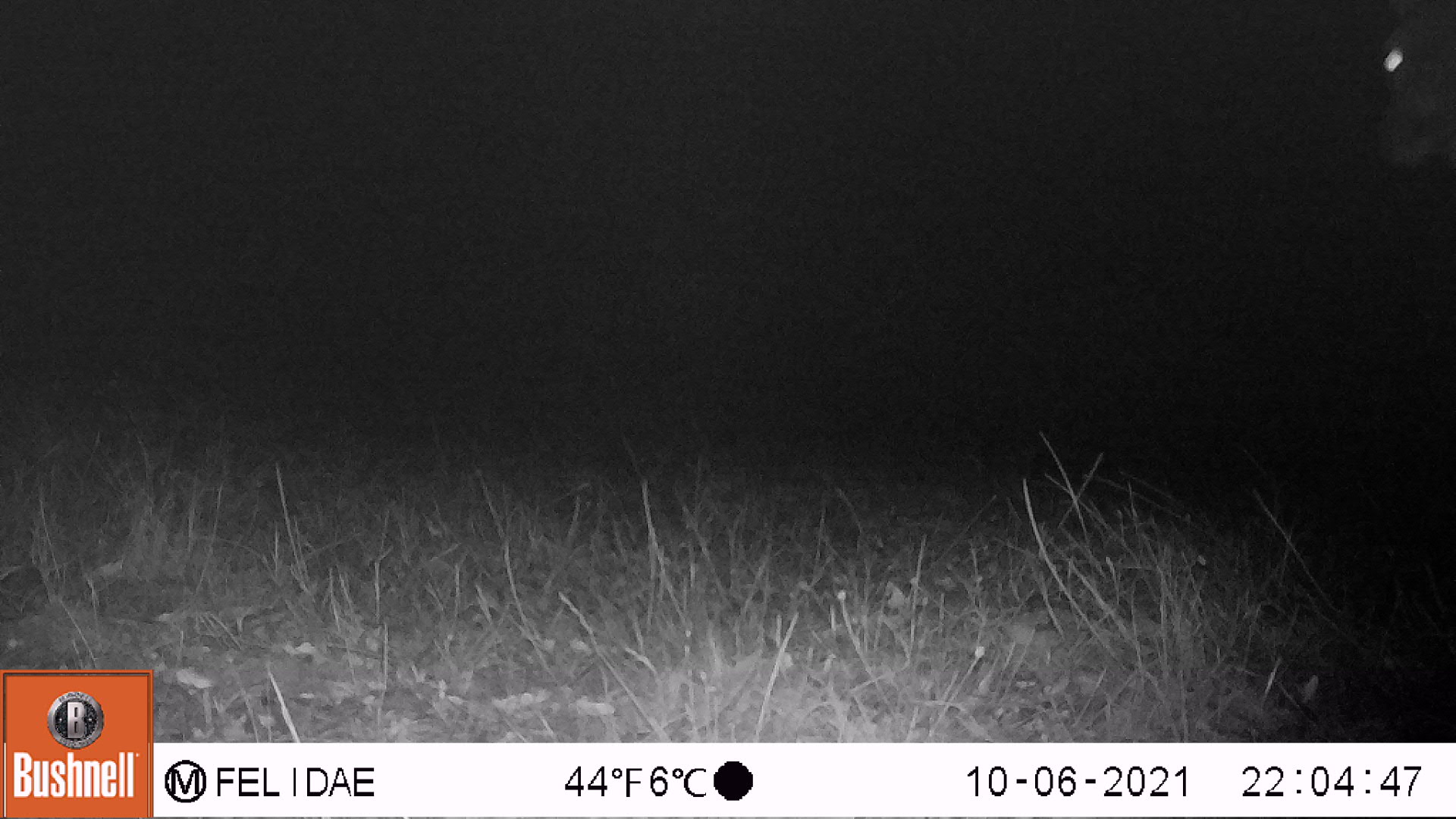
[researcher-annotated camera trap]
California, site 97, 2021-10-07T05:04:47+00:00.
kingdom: Animalia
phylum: Chordata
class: Mammalia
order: Artiodactyla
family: Cervidae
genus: Odocoileus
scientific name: Odocoileus hemionus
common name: mule deer